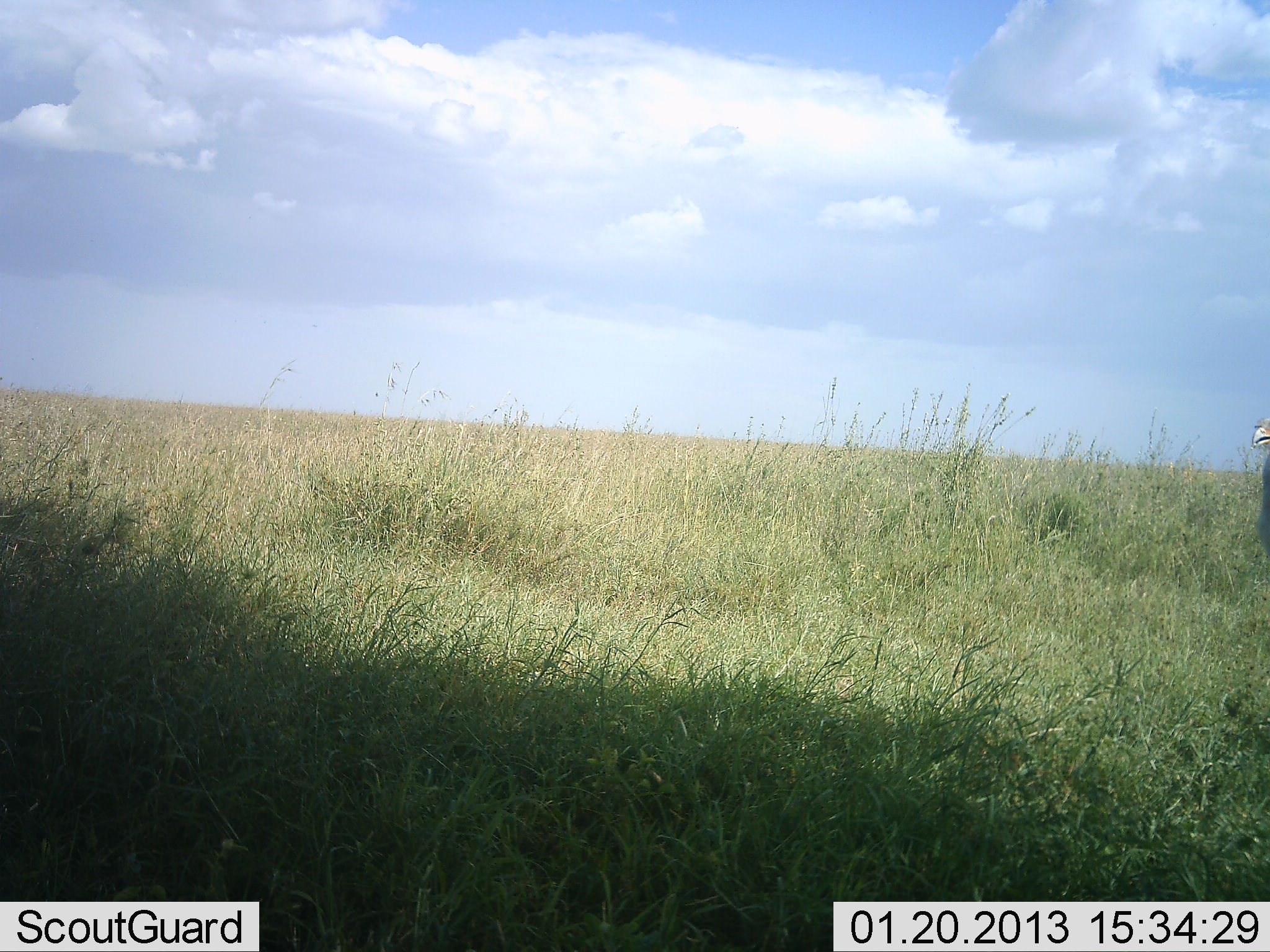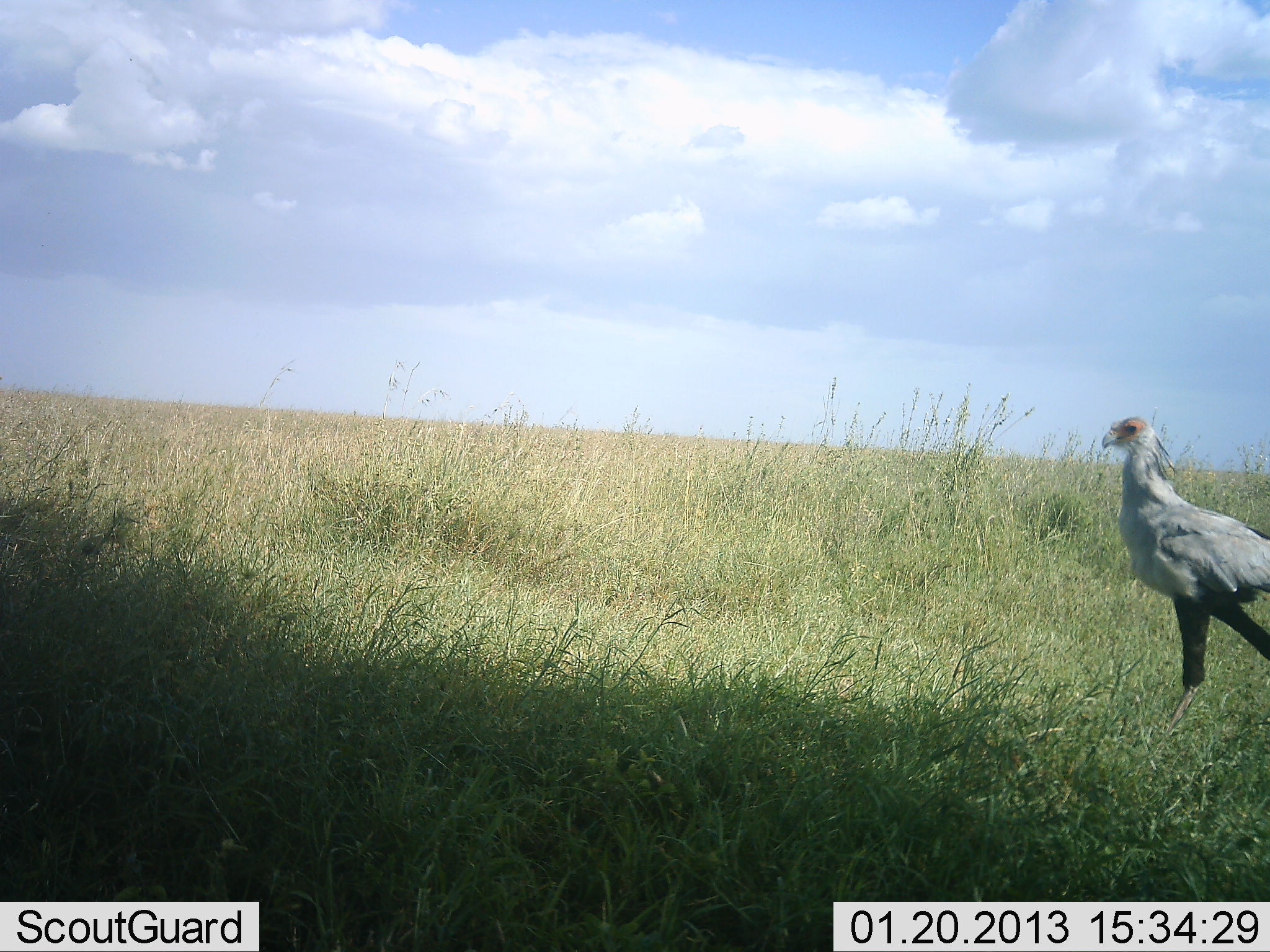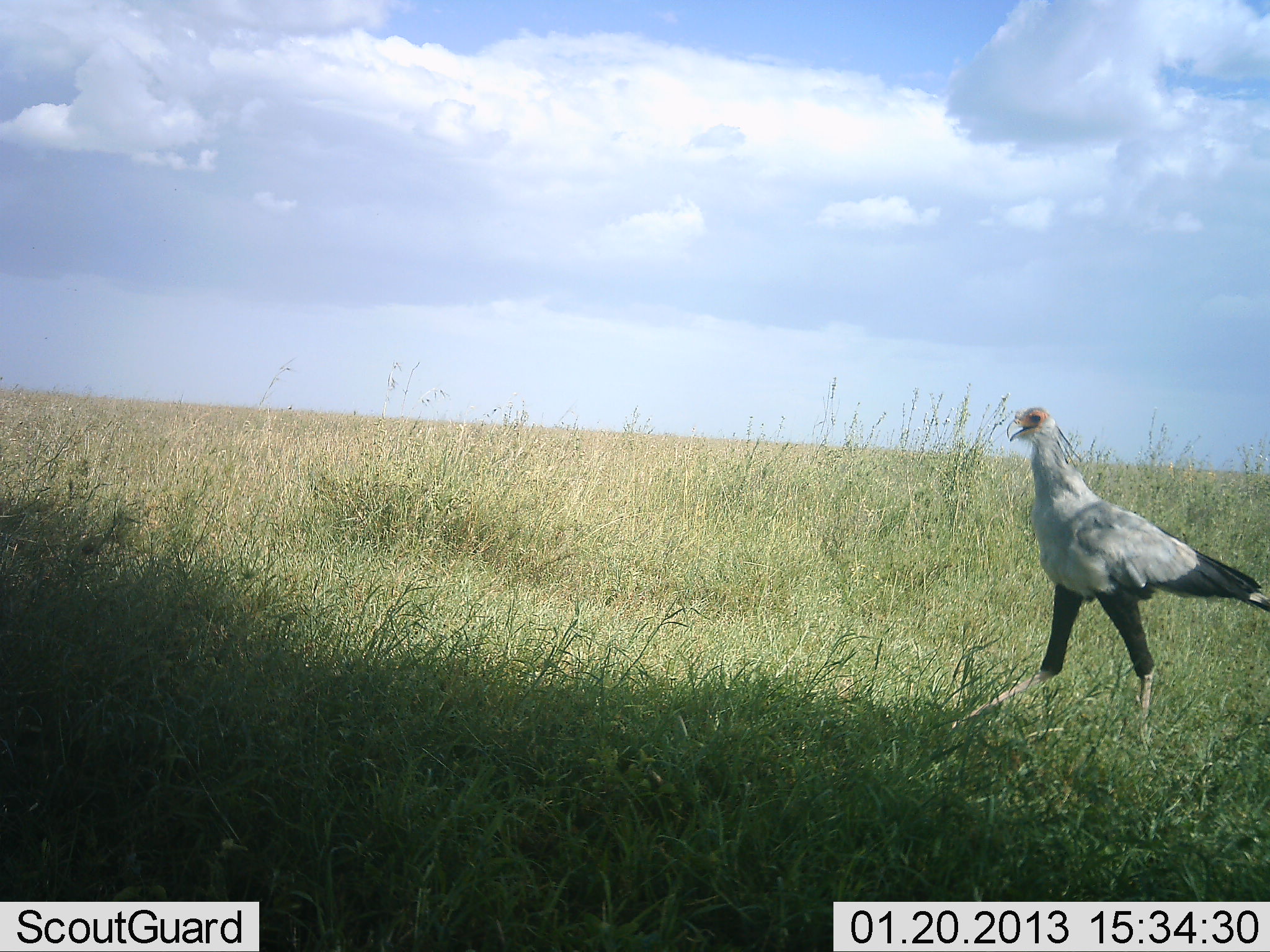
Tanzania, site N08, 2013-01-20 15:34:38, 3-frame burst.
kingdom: Animalia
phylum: Chordata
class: Aves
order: Accipitriformes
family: Sagittariidae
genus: Sagittarius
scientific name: Sagittarius serpentarius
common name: secretary bird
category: secretarybird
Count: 1.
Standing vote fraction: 11%.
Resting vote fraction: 0%.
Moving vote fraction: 94%.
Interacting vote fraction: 0%.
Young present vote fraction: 0%.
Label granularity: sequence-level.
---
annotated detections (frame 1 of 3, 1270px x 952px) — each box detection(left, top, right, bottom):
animal: detection(1249, 411, 1270, 592)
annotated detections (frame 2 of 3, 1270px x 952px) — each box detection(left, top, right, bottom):
animal: detection(1089, 414, 1270, 741)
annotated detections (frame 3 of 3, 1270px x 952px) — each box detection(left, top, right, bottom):
animal: detection(944, 399, 1270, 760)